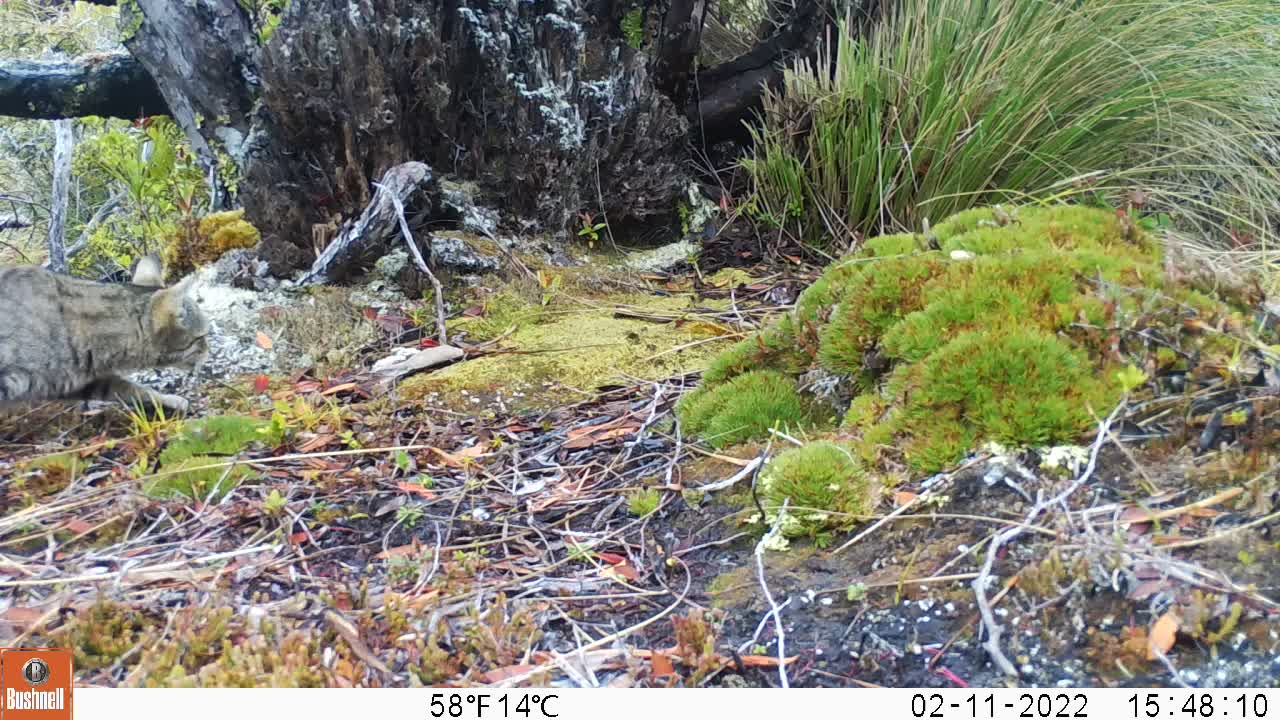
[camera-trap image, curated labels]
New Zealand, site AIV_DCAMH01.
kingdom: Animalia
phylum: Chordata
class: Mammalia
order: Carnivora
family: Felidae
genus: Felis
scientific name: Felis catus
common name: domestic cat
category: cat